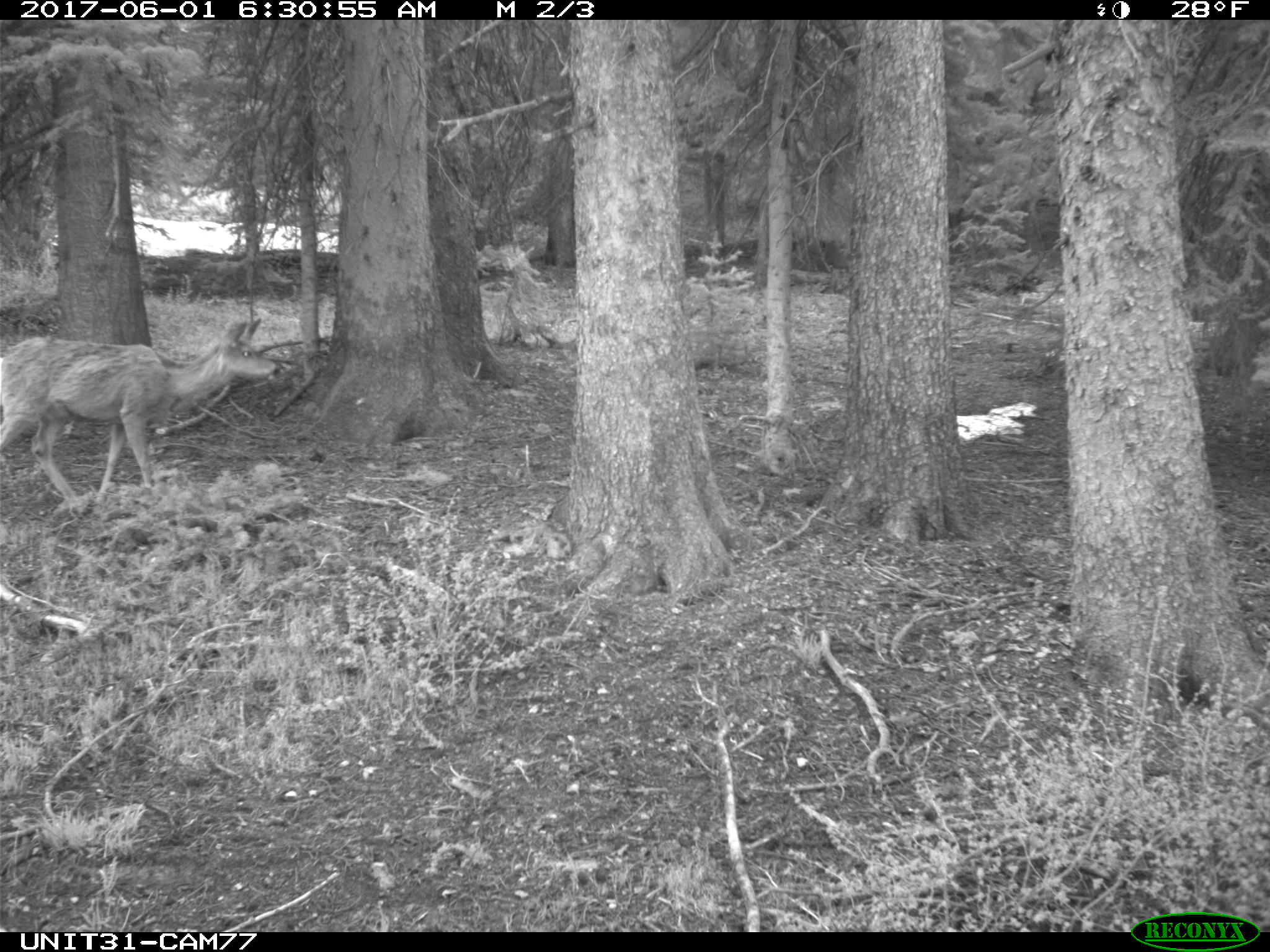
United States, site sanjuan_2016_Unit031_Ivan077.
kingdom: Animalia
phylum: Chordata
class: Mammalia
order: Artiodactyla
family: Cervidae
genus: Odocoileus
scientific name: Odocoileus hemionus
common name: mule deer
Odocoileus hemionus (mule deer).